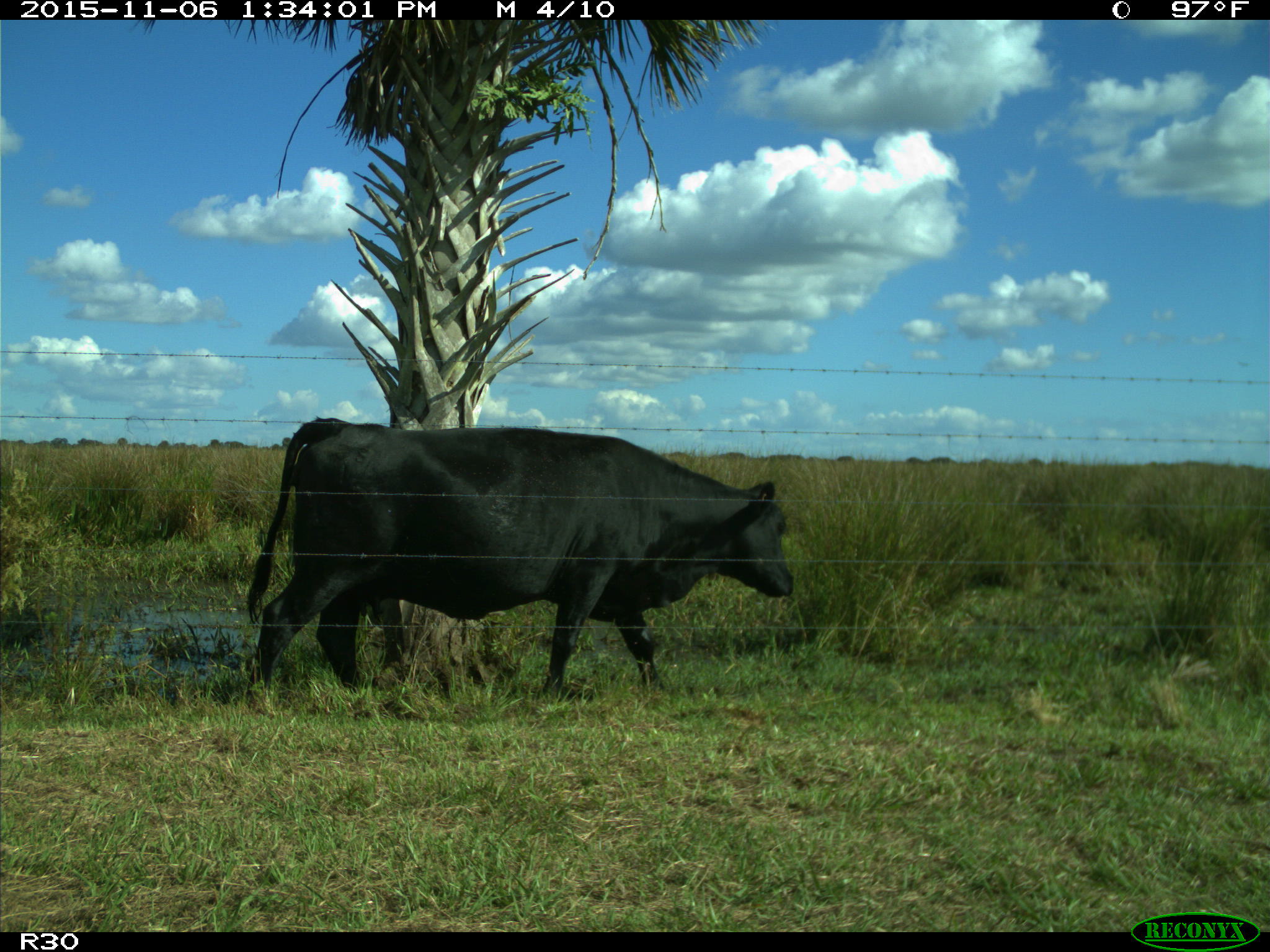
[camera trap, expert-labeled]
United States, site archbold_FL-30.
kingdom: Animalia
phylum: Chordata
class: Mammalia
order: Artiodactyla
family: Bovidae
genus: Bos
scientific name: Bos taurus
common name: domestic cow